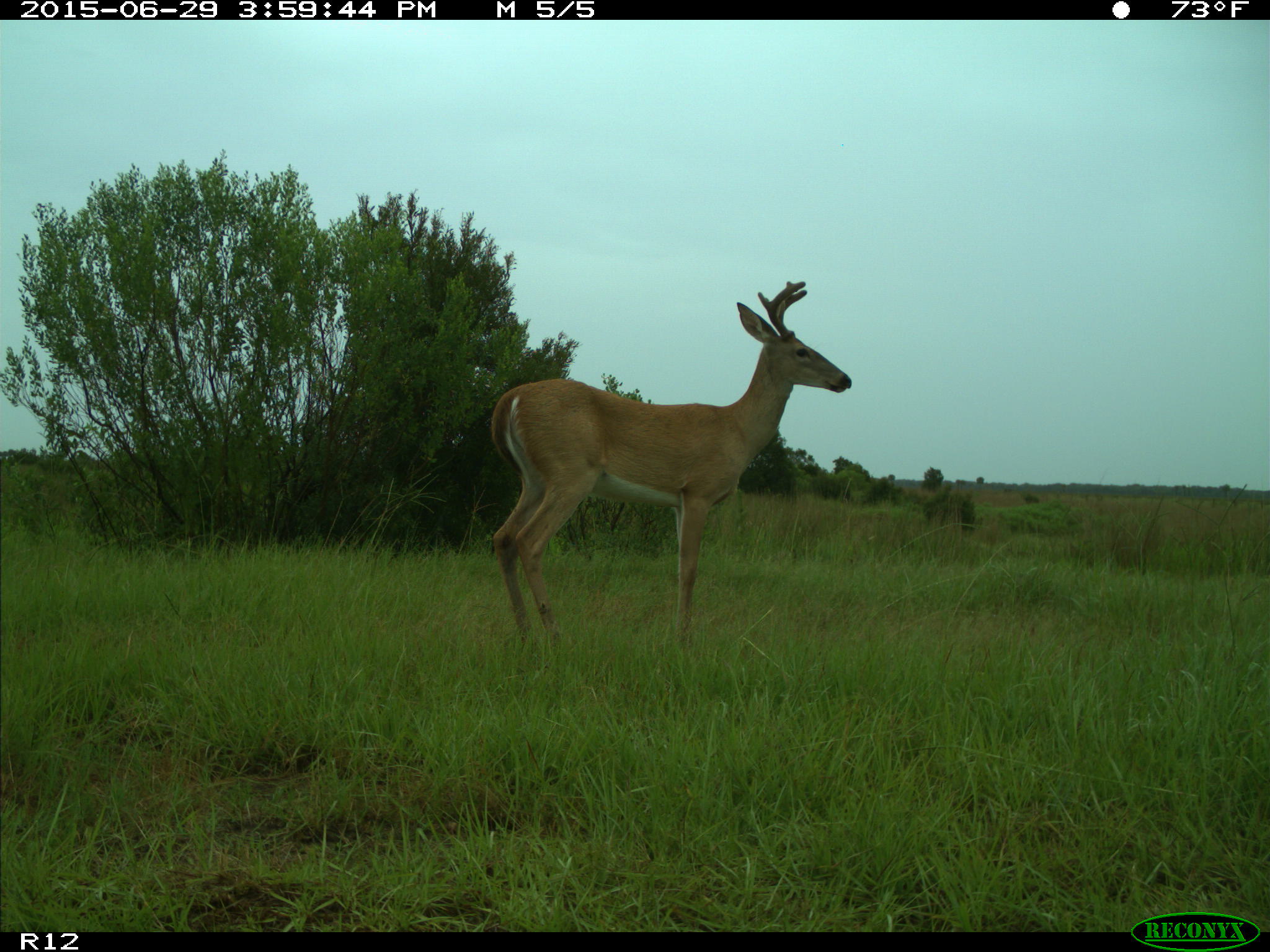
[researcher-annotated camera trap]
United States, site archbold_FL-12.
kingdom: Animalia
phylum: Chordata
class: Mammalia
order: Artiodactyla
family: Cervidae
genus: Odocoileus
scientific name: Odocoileus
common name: deer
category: unidentified deer